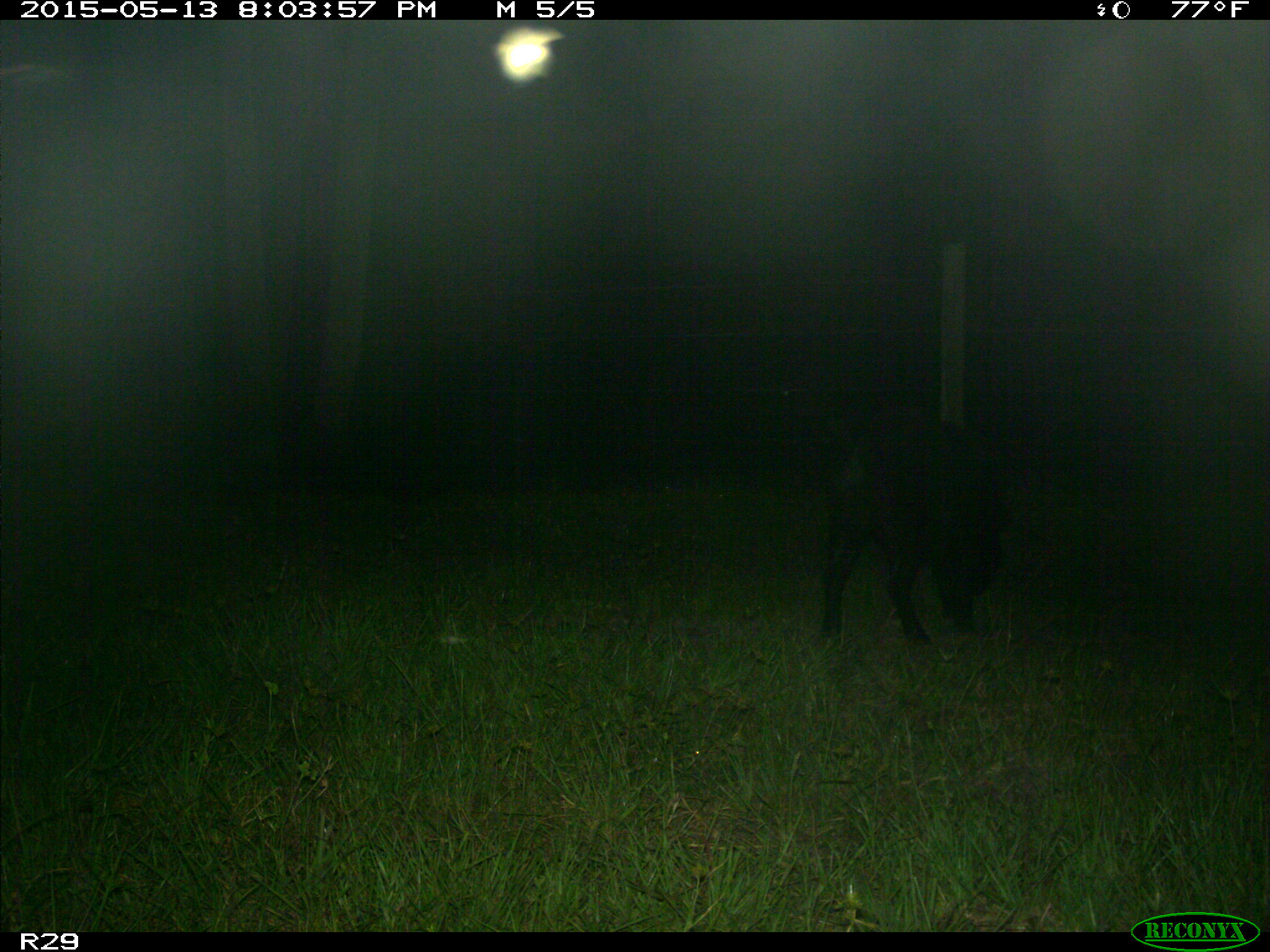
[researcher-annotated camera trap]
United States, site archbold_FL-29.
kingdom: Animalia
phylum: Chordata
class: Mammalia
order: Artiodactyla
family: Suidae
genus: Sus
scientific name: Sus scrofa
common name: wild boar